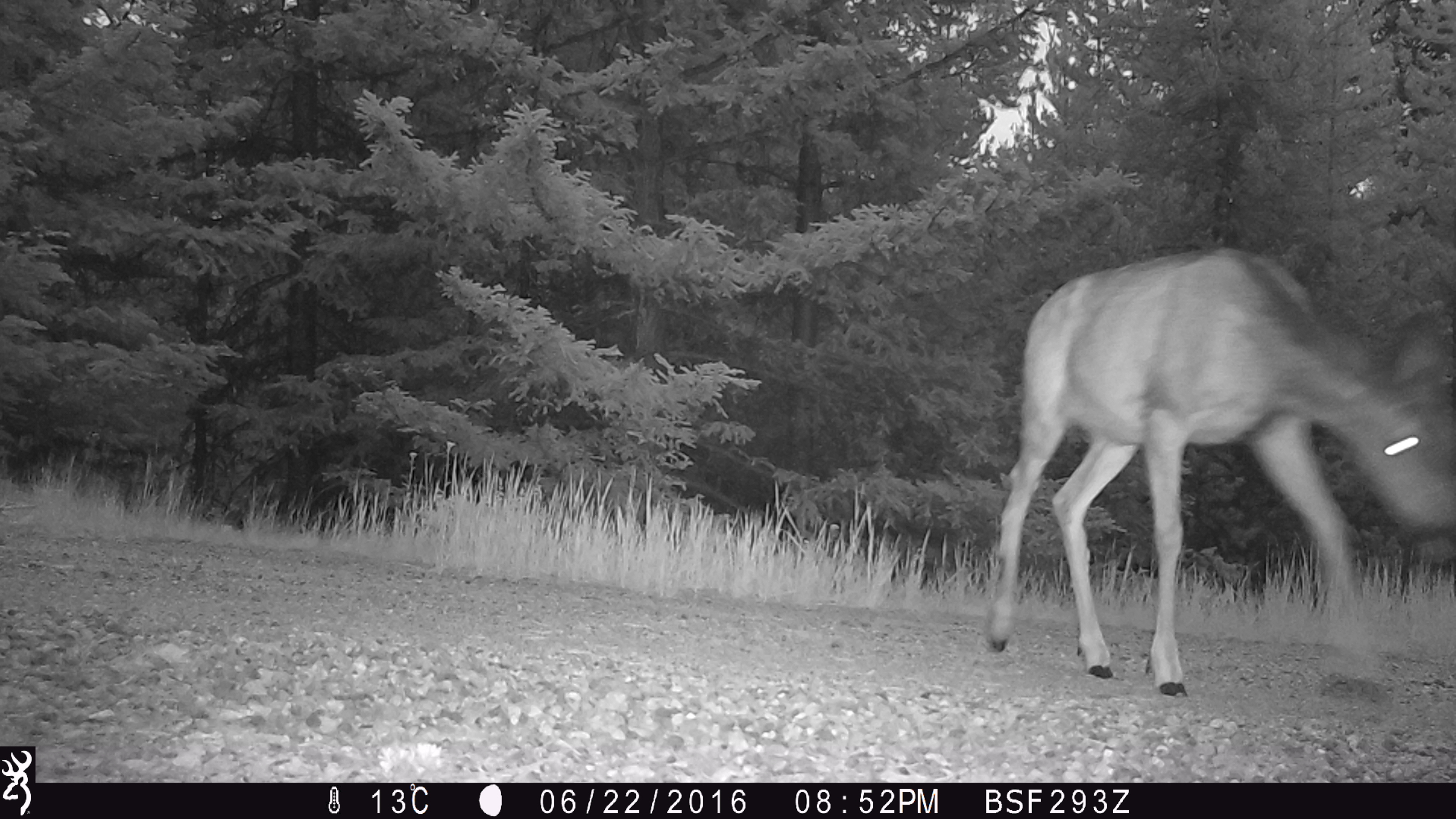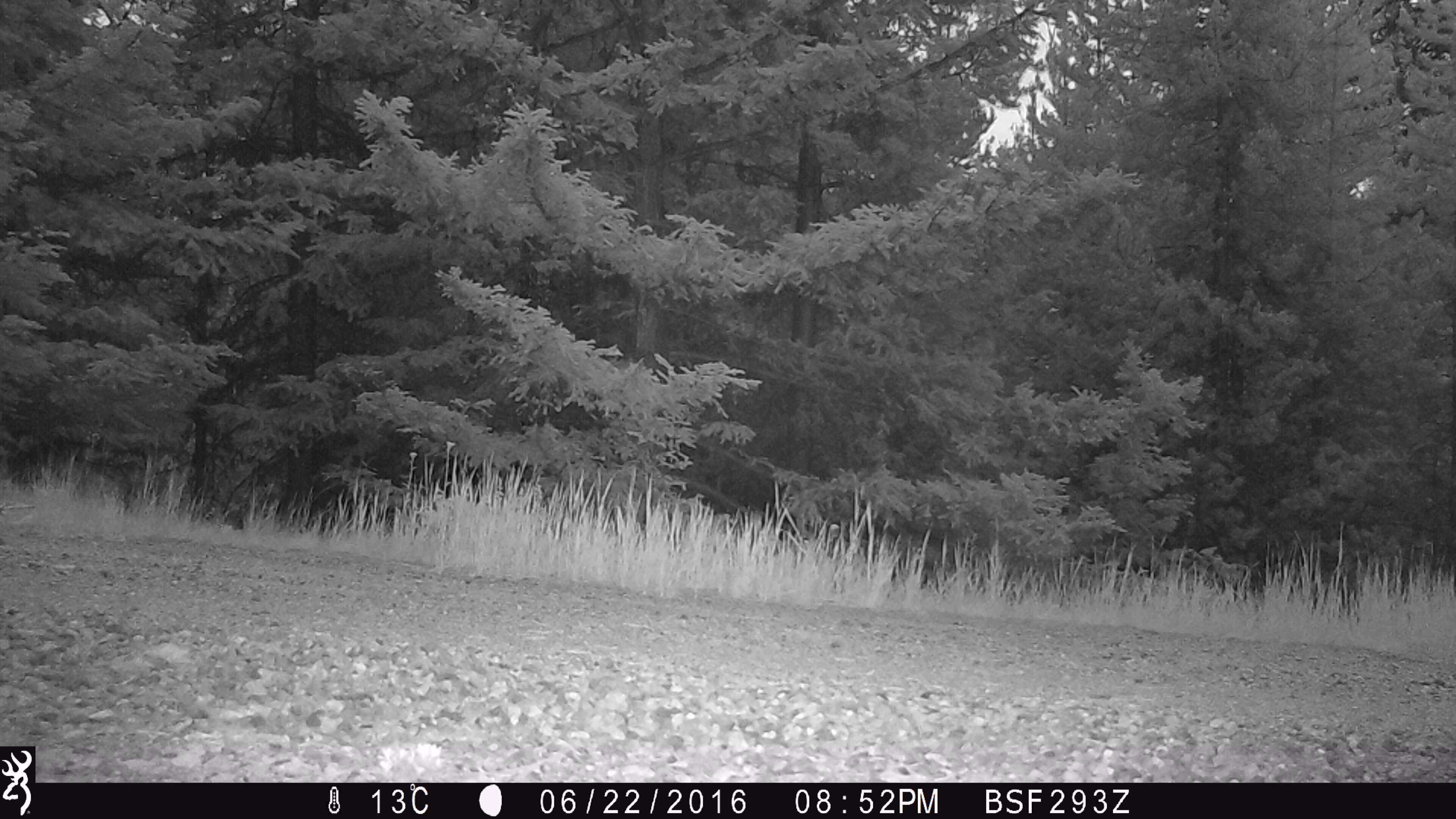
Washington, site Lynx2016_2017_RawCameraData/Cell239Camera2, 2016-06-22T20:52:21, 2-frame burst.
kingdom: Animalia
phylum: Chordata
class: Mammalia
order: Artiodactyla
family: Cervidae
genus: Odocoileus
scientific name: Odocoileus hemionus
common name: mule deer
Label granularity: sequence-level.